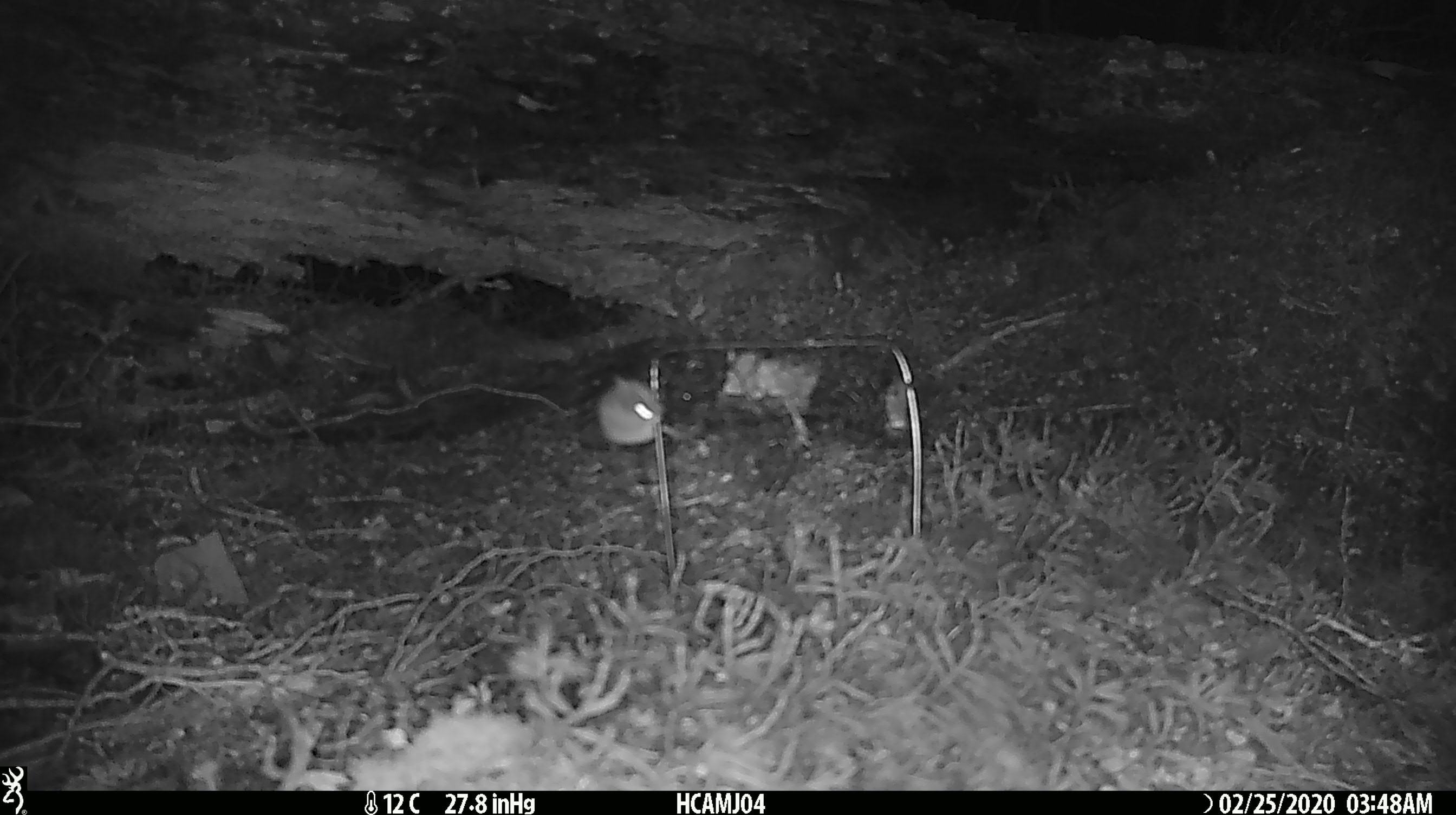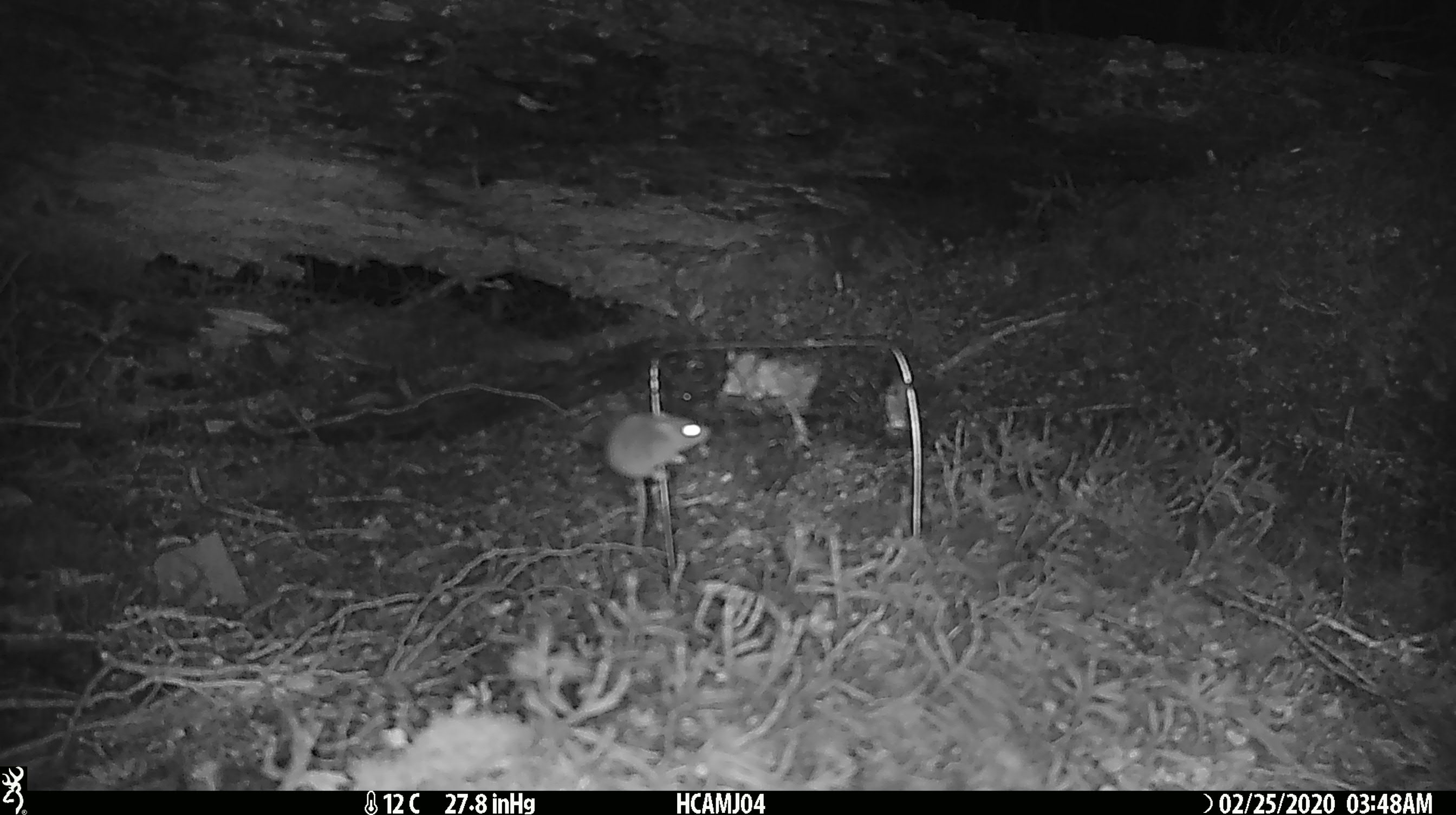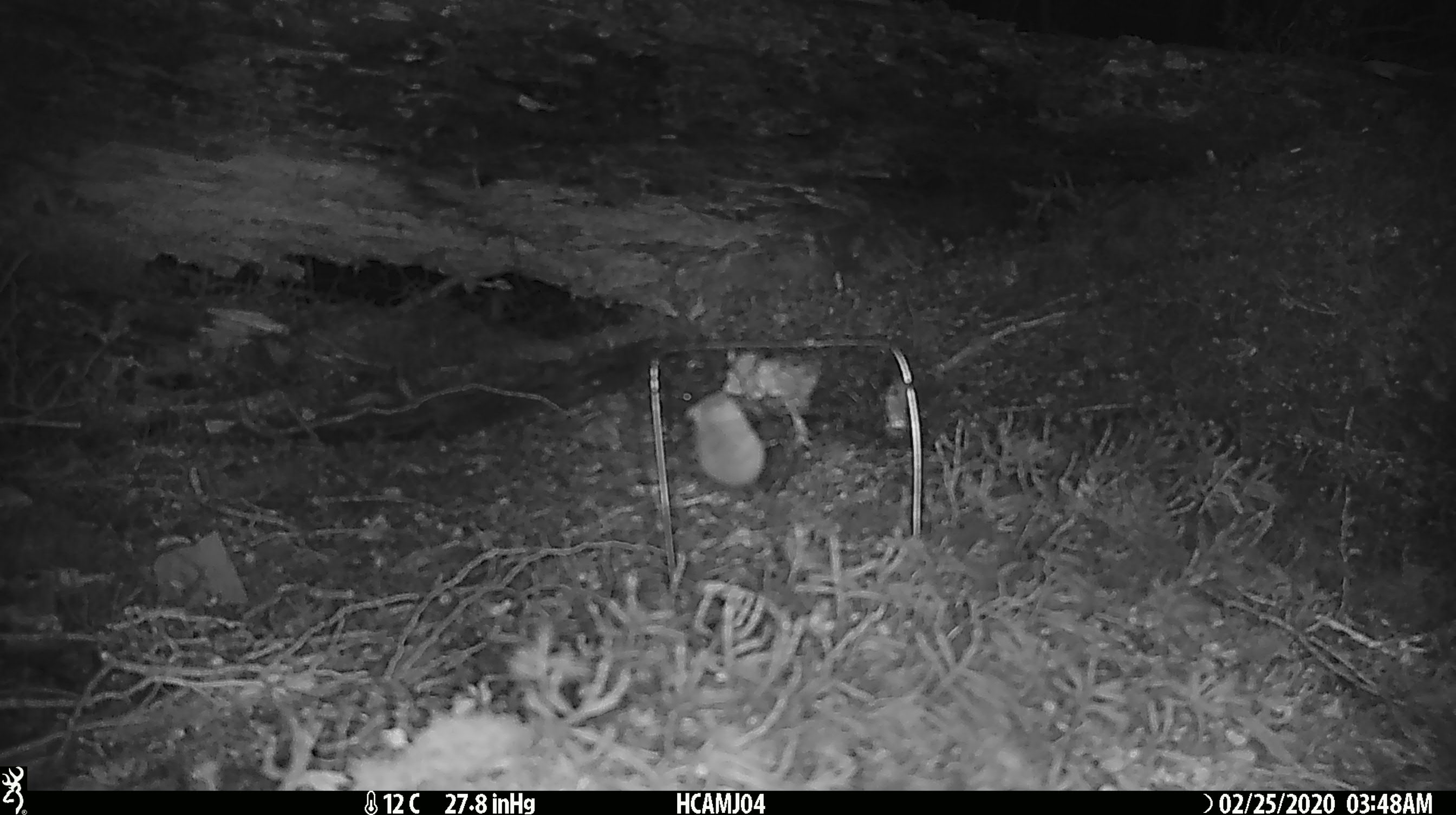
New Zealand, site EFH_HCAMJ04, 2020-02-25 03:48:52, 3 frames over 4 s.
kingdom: Animalia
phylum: Chordata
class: Mammalia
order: Rodentia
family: Muridae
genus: Mus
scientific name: Mus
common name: mouse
Mouse (Mus).